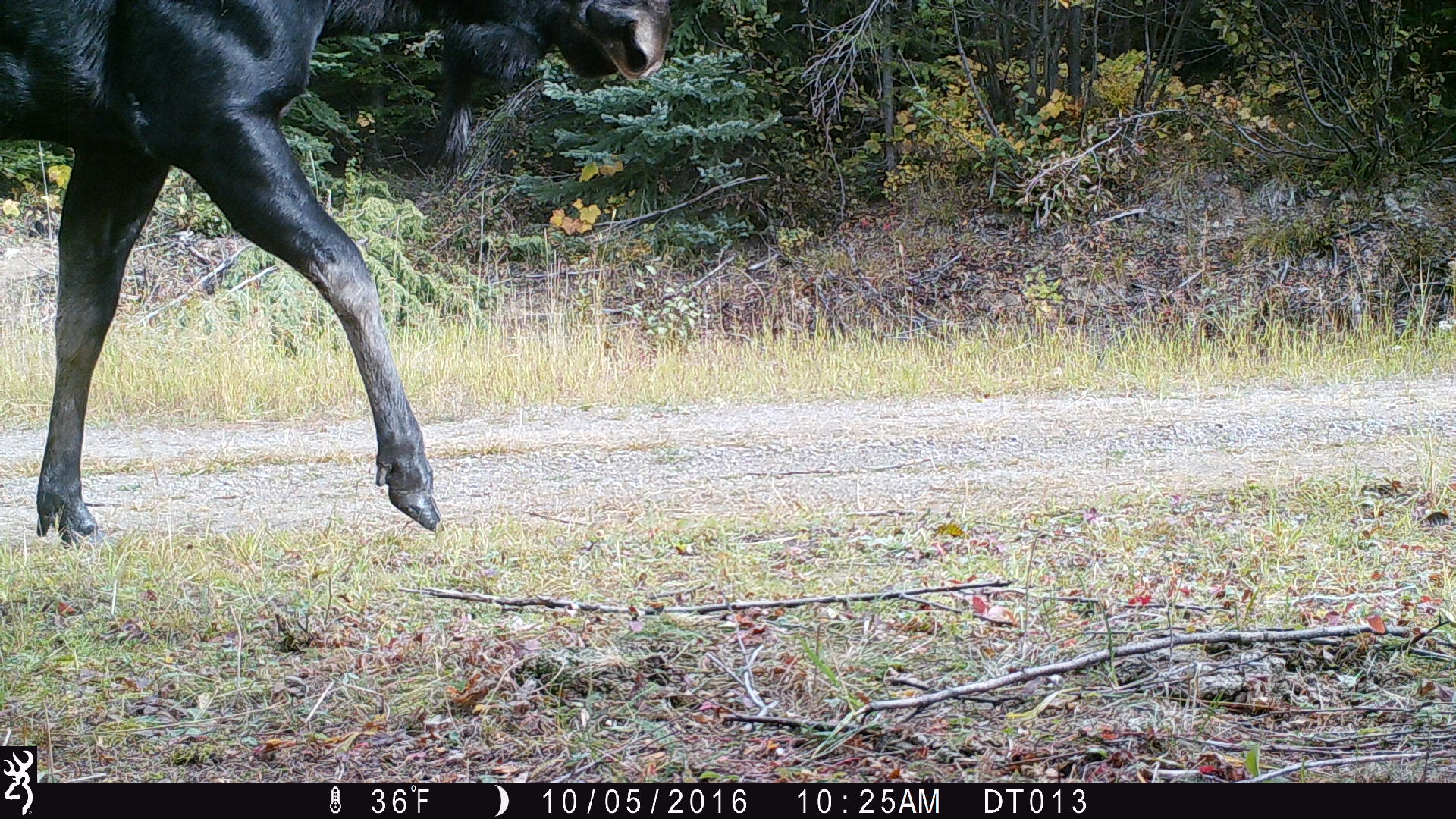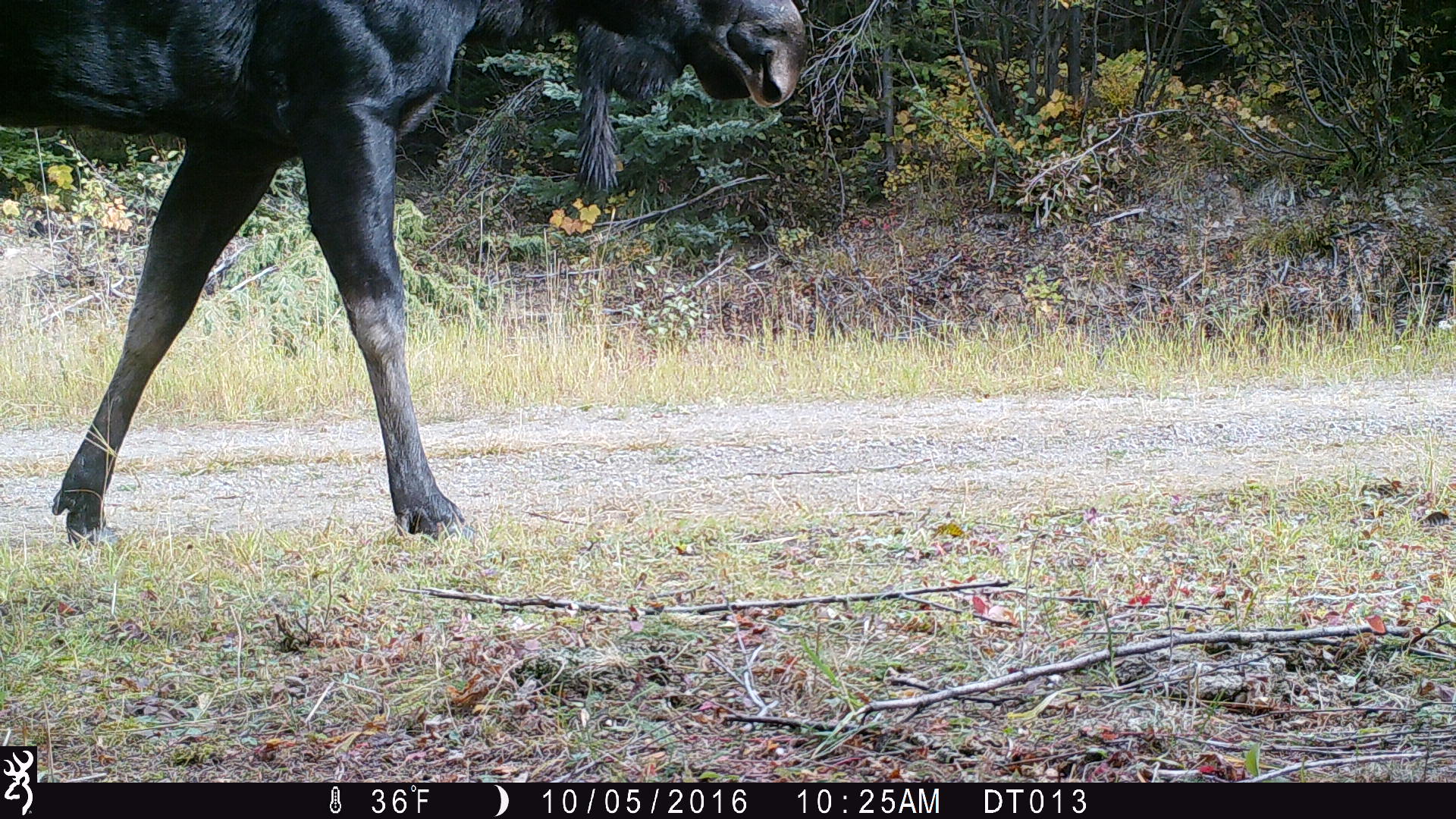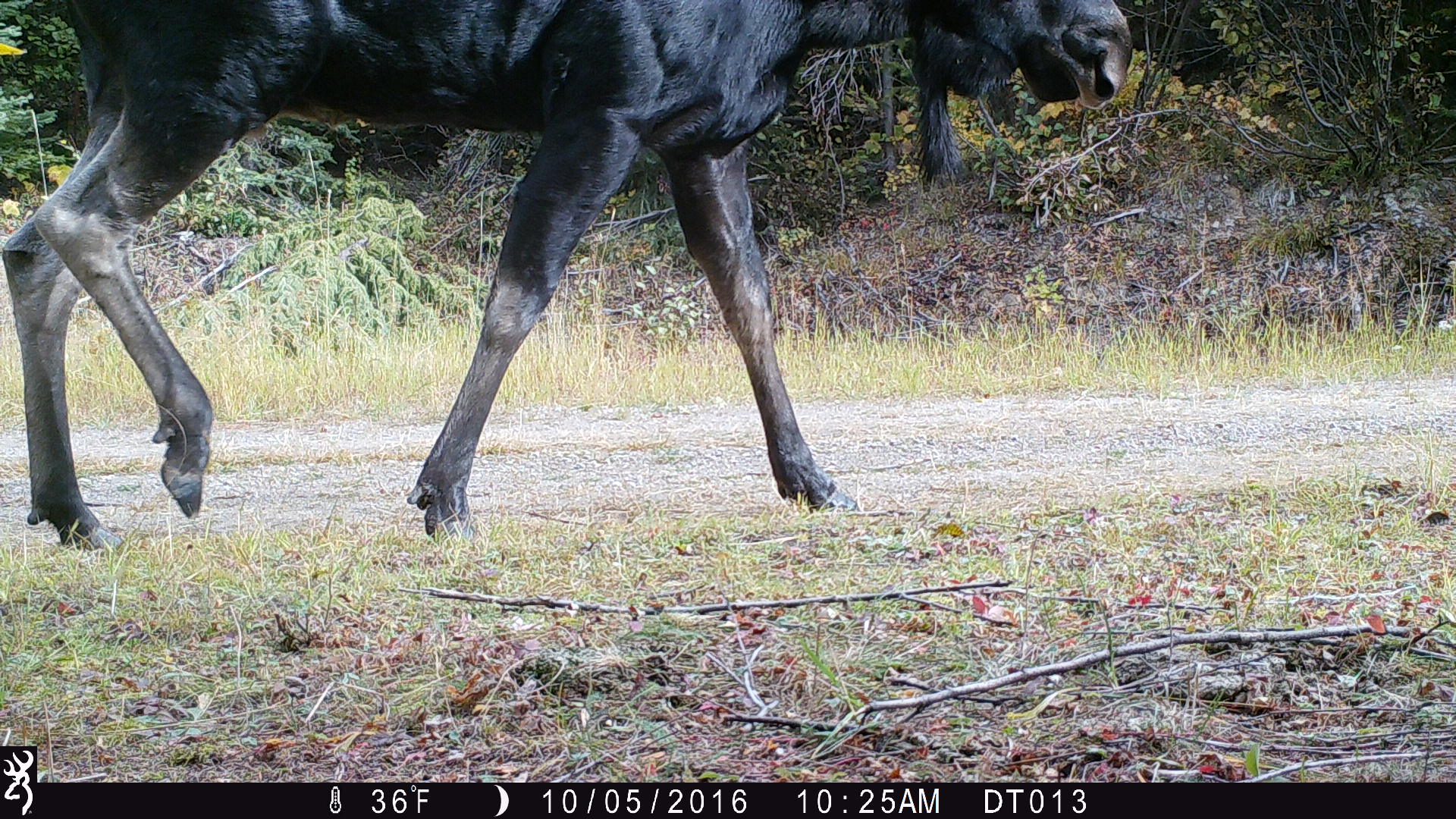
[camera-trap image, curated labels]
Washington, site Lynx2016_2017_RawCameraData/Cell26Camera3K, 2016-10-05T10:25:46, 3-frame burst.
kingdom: Animalia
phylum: Chordata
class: Mammalia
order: Artiodactyla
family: Cervidae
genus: Alces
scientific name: Alces alces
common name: moose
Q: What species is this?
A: Alces alces (moose).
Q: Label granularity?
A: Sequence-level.